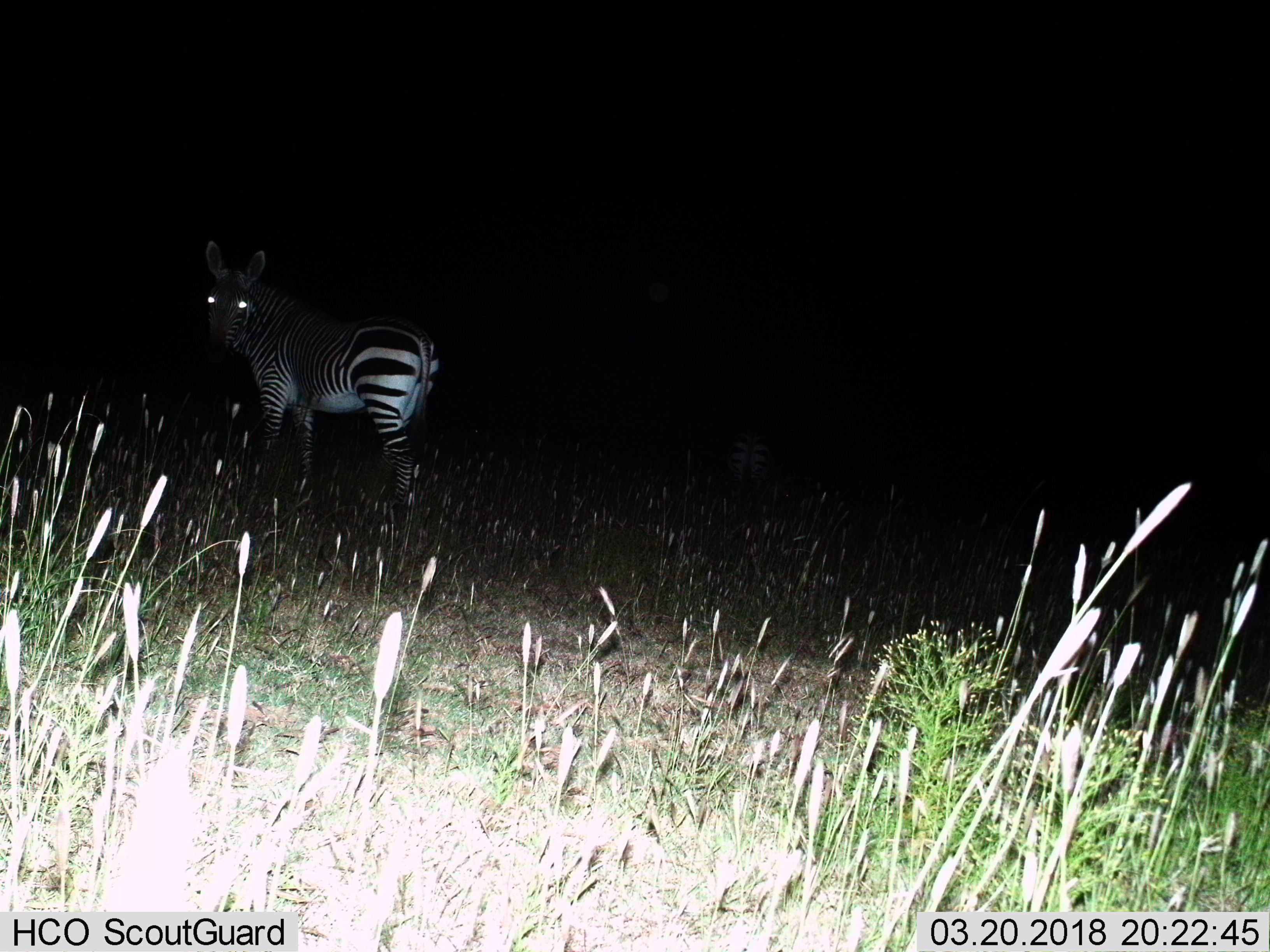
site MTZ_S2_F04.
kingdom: Animalia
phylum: Chordata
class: Mammalia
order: Perissodactyla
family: Equidae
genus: Equus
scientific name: Equus zebra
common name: mountain zebra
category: zebramountain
Zebramountain (mountain zebra) (Equus zebra), count 1. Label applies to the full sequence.